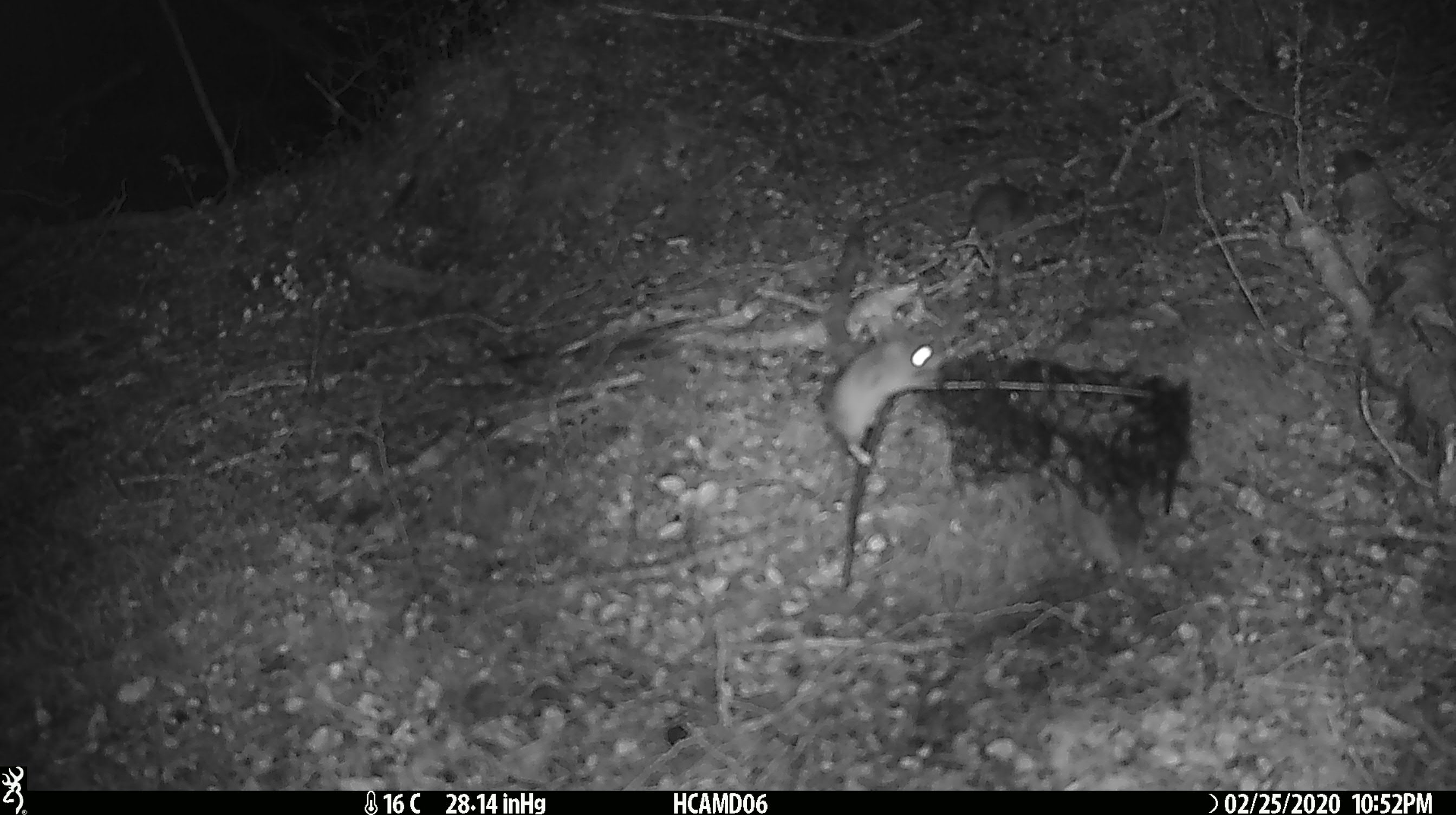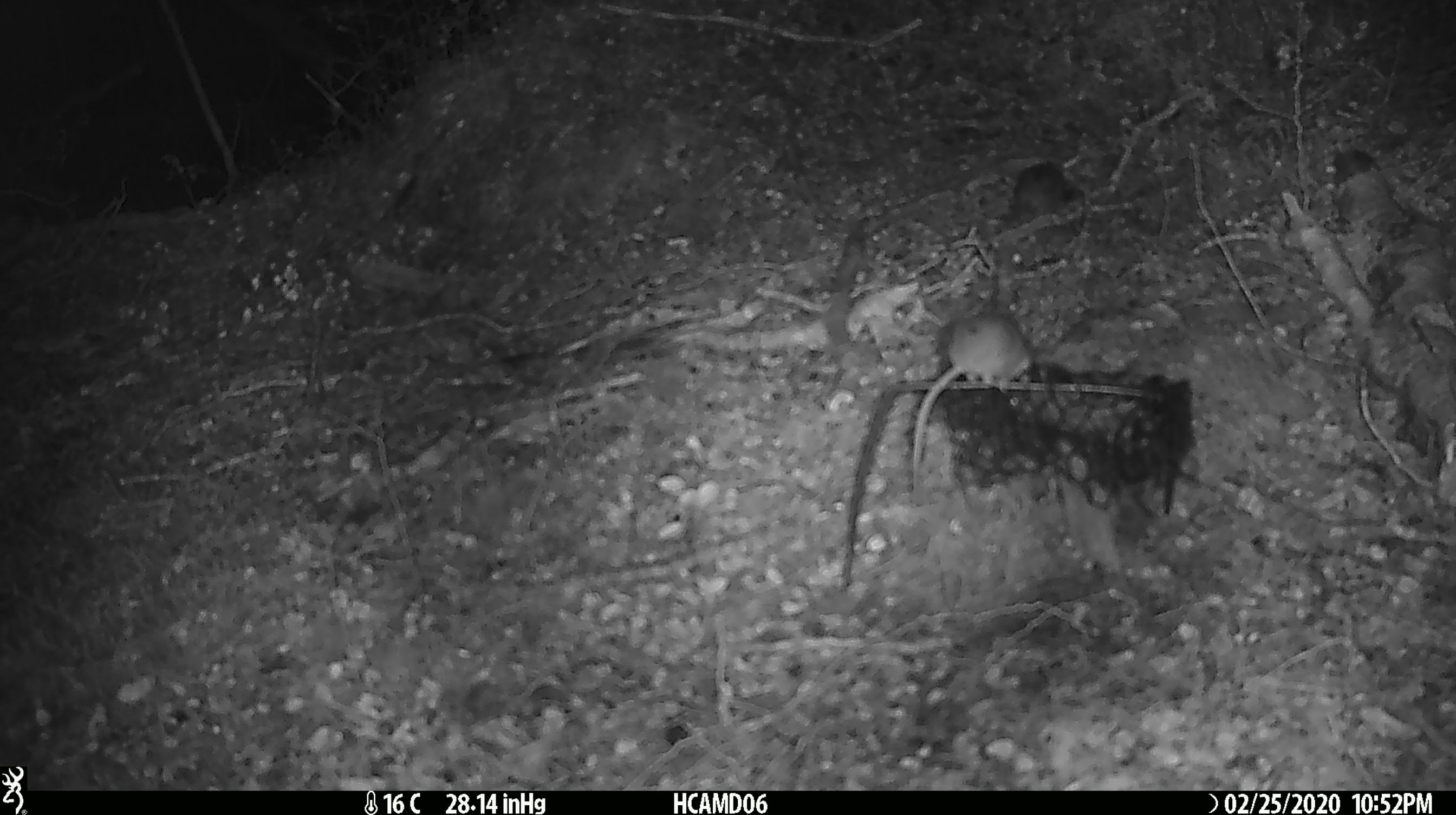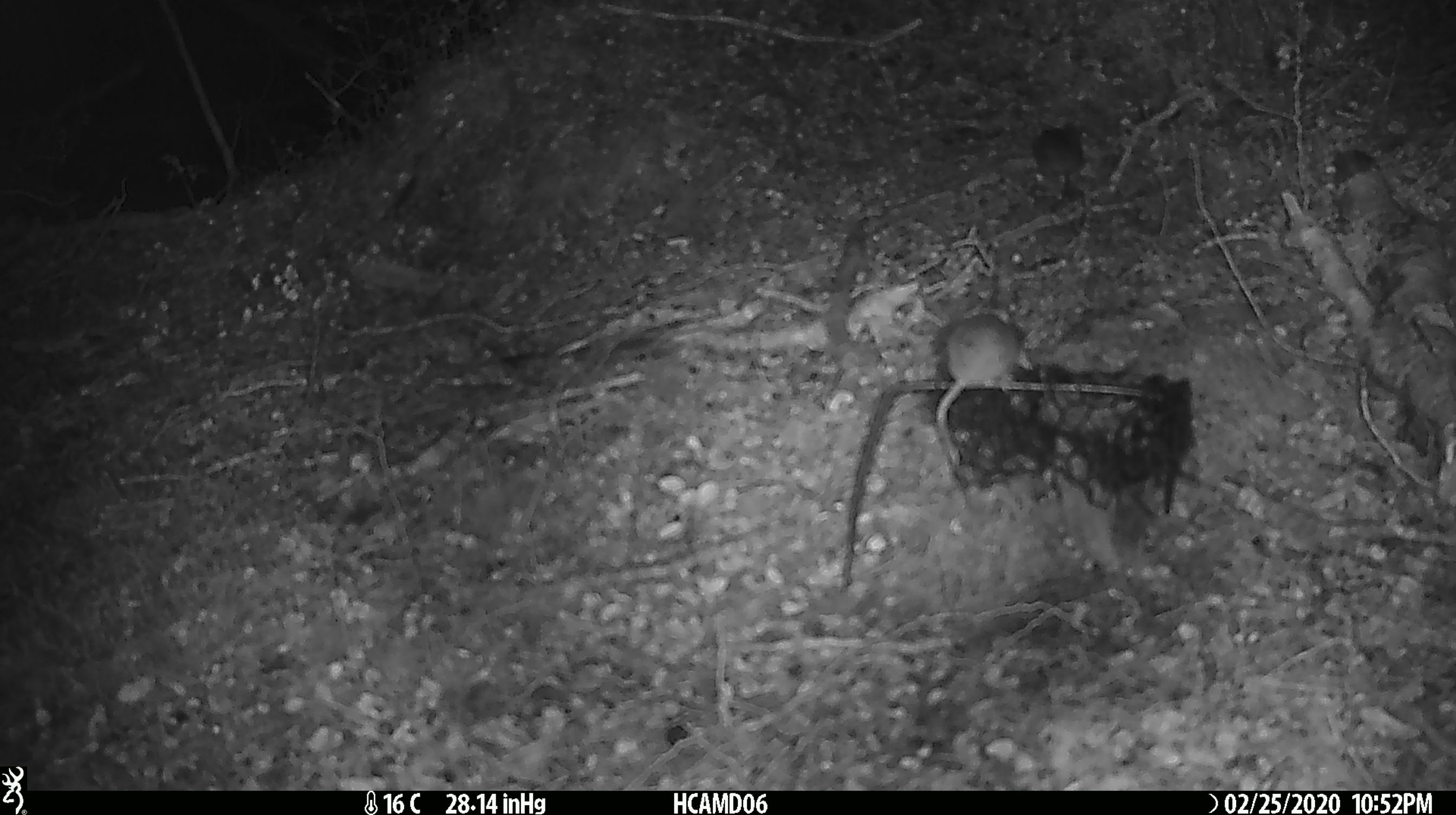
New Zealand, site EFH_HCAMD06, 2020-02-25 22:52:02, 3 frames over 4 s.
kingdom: Animalia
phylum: Chordata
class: Mammalia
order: Rodentia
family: Muridae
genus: Mus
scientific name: Mus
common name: mouse